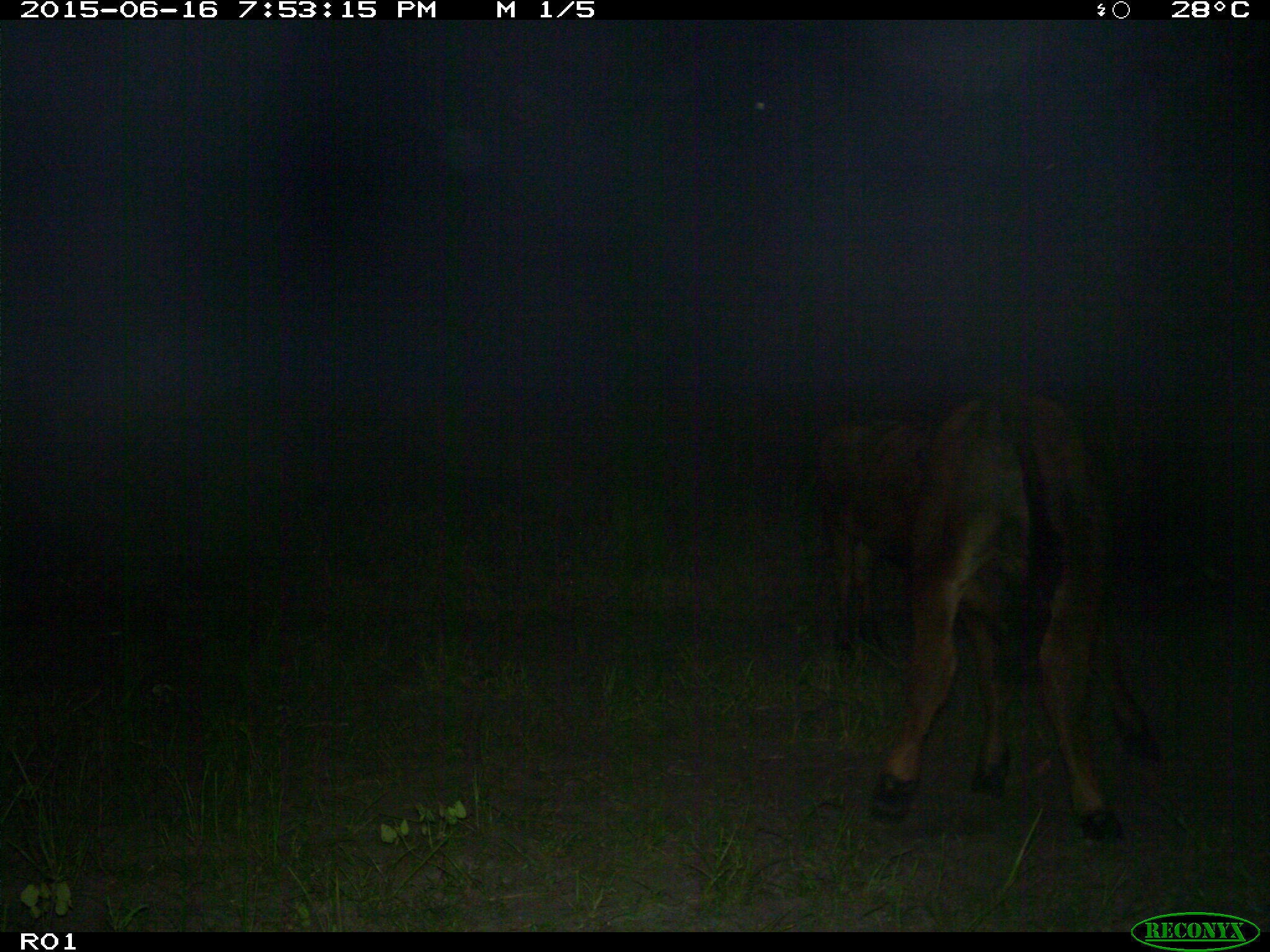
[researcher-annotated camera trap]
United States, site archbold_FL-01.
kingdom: Animalia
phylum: Chordata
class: Mammalia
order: Artiodactyla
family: Bovidae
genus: Bos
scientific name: Bos taurus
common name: domestic cow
Bos taurus (domestic cow).